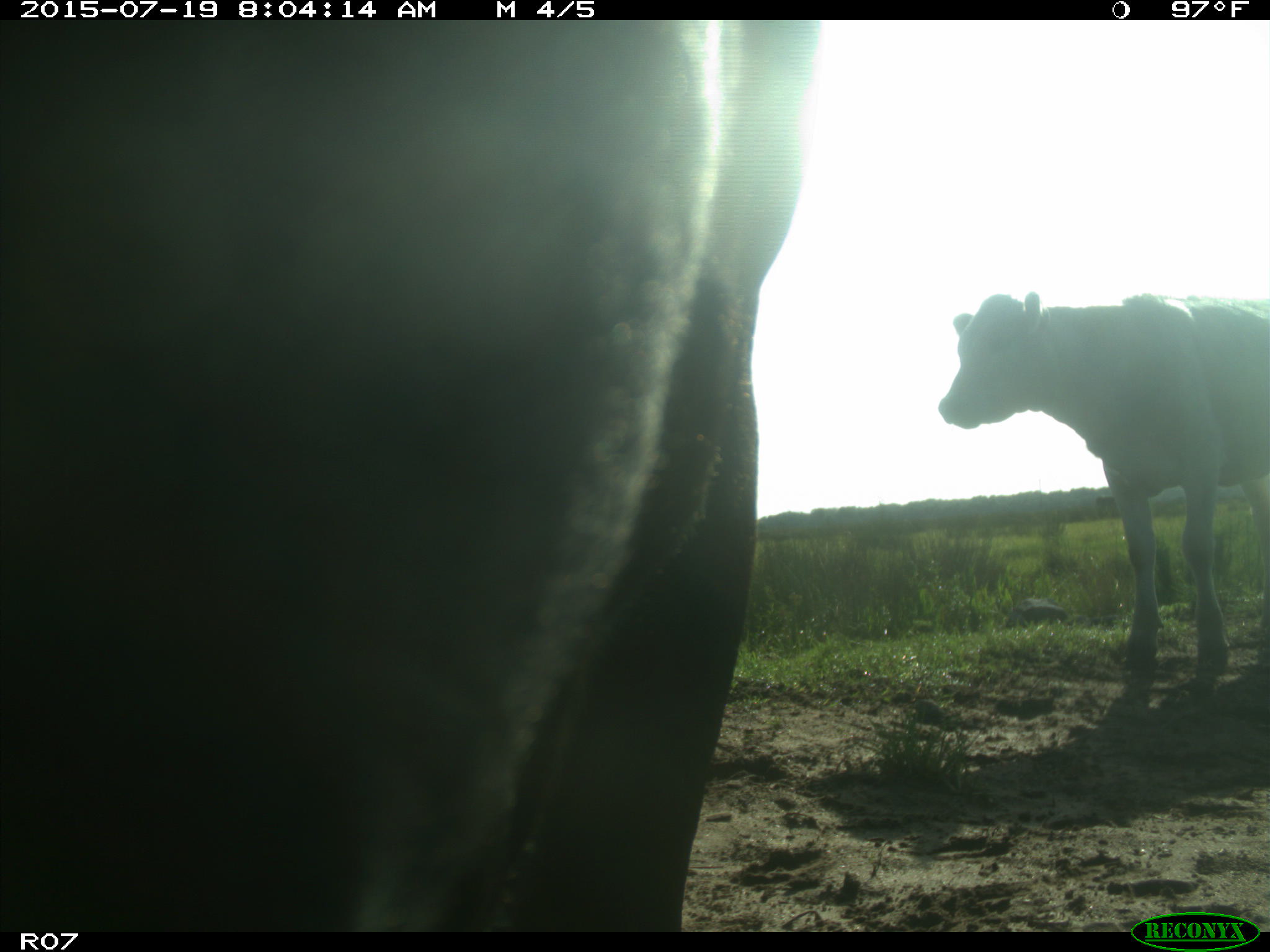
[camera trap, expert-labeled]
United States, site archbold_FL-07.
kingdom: Animalia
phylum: Chordata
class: Mammalia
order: Artiodactyla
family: Bovidae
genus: Bos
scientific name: Bos taurus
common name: domestic cow